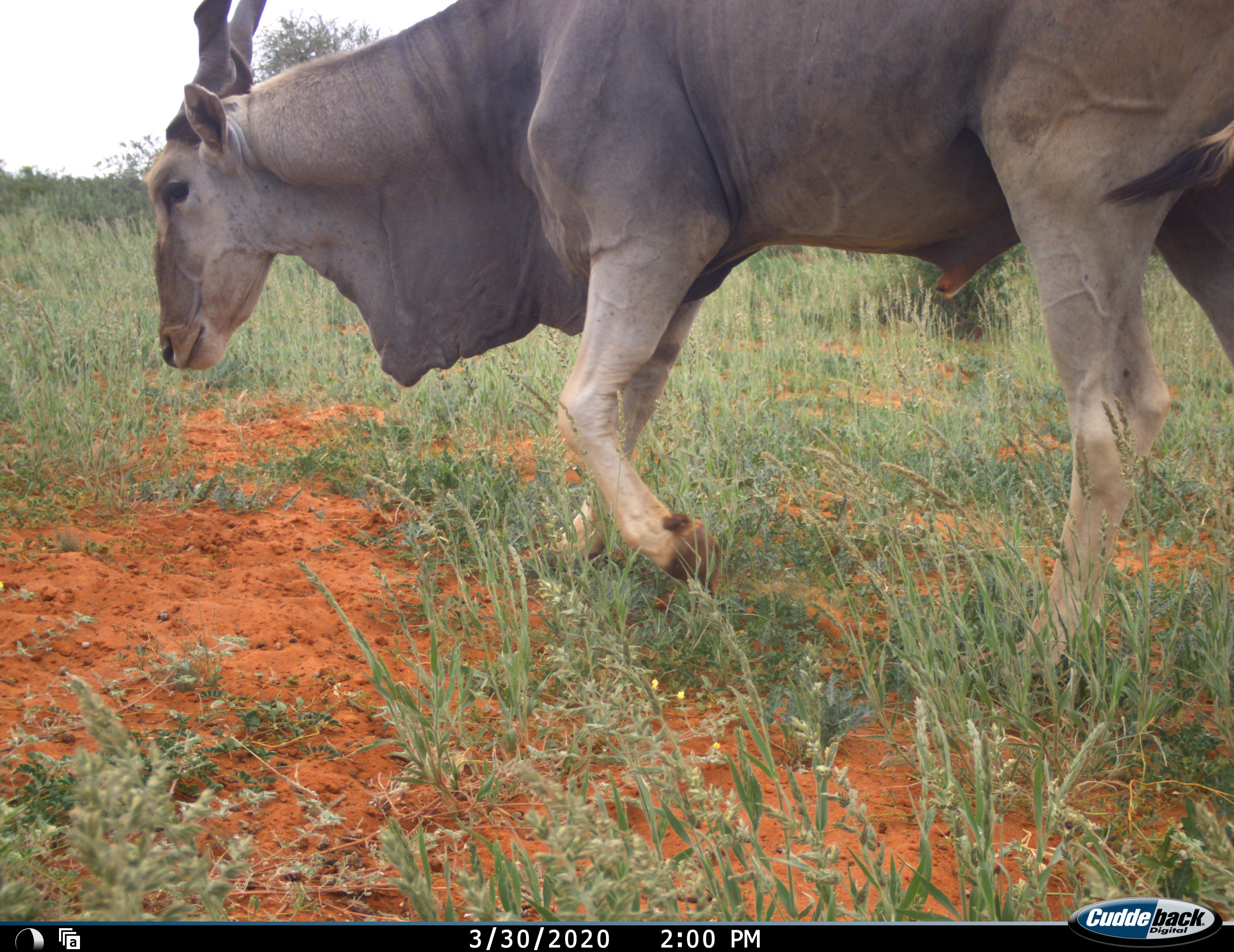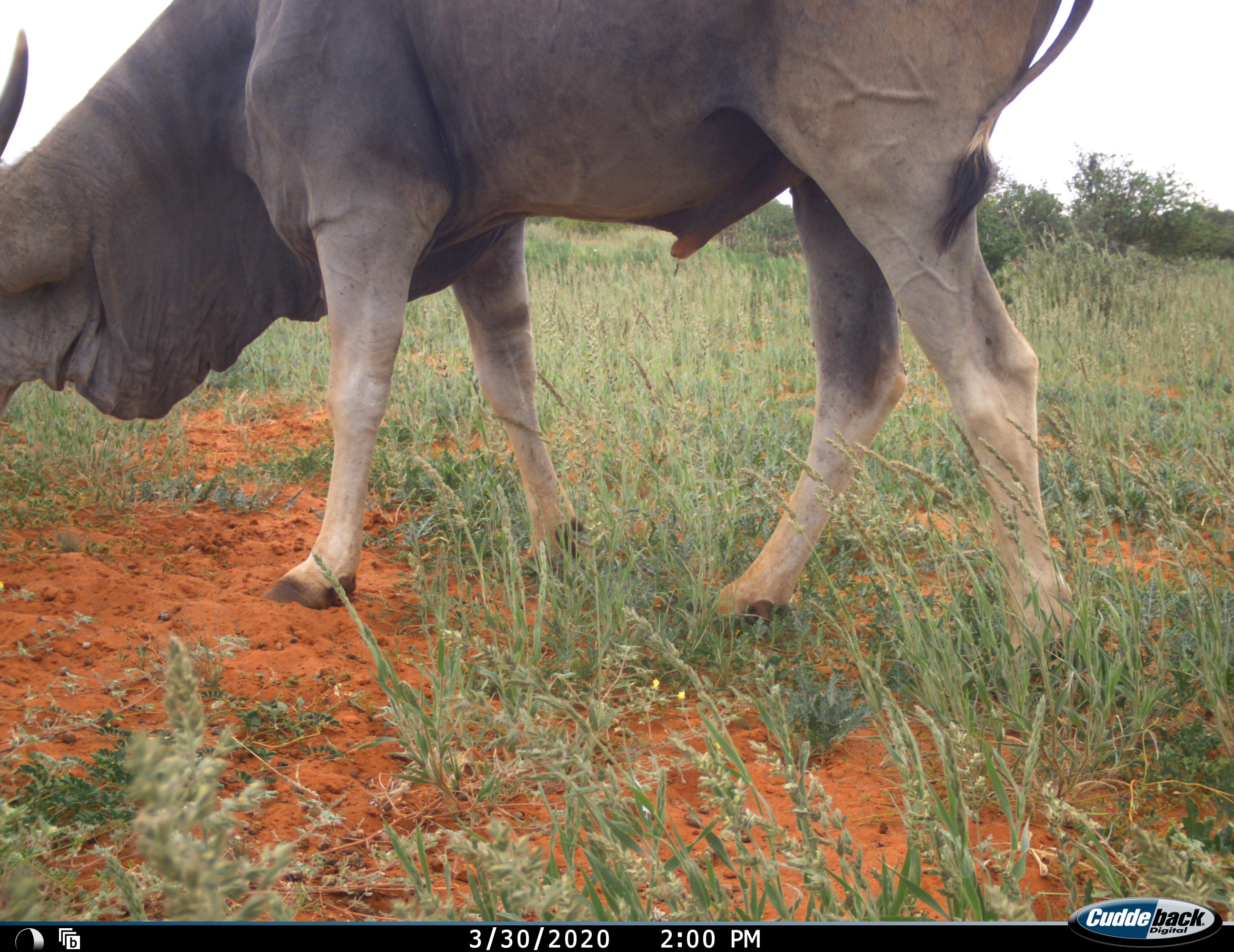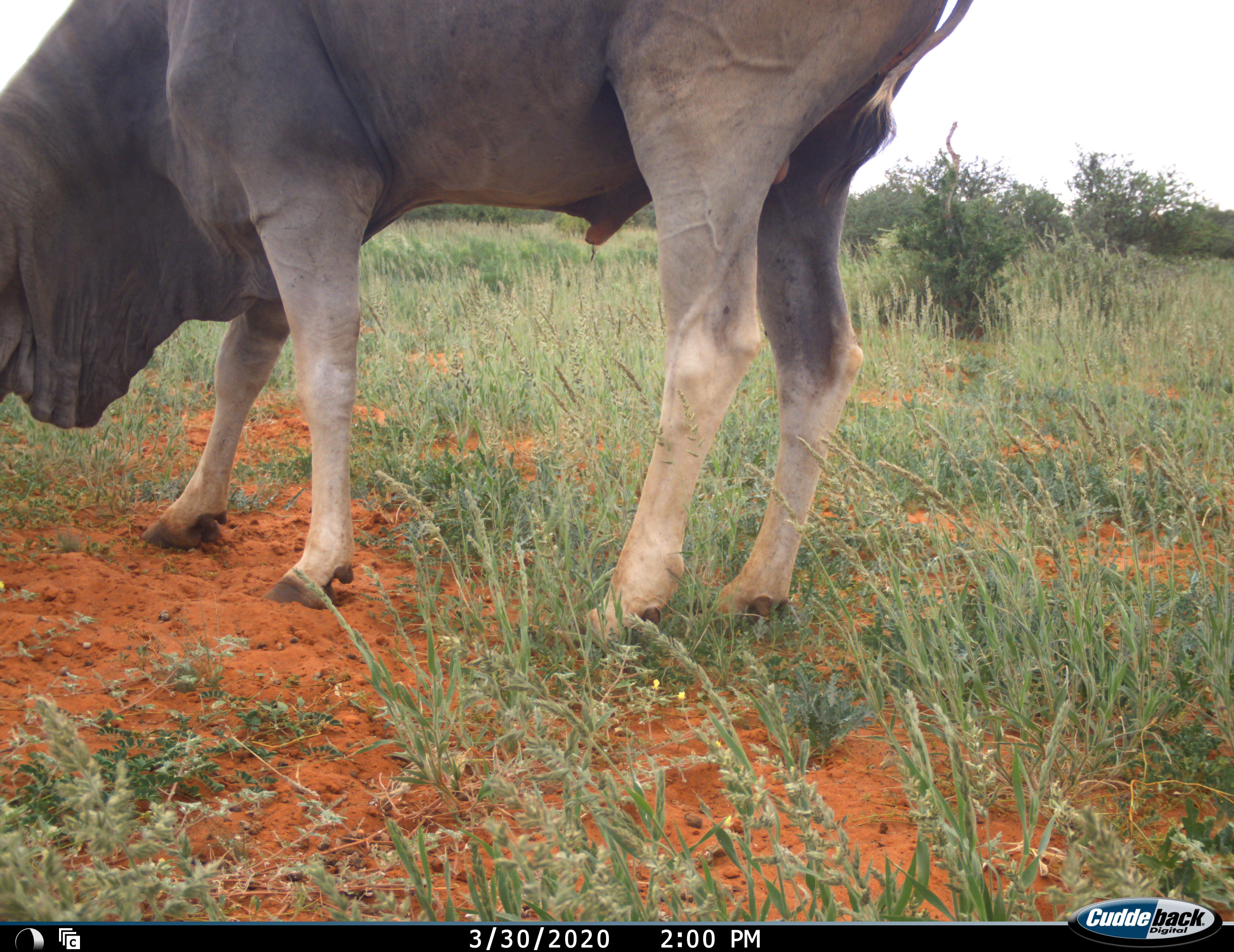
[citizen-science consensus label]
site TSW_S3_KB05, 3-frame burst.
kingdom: Animalia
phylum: Chordata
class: Mammalia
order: Artiodactyla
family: Bovidae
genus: Tragelaphus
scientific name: Tragelaphus oryx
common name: eland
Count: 1.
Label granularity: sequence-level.